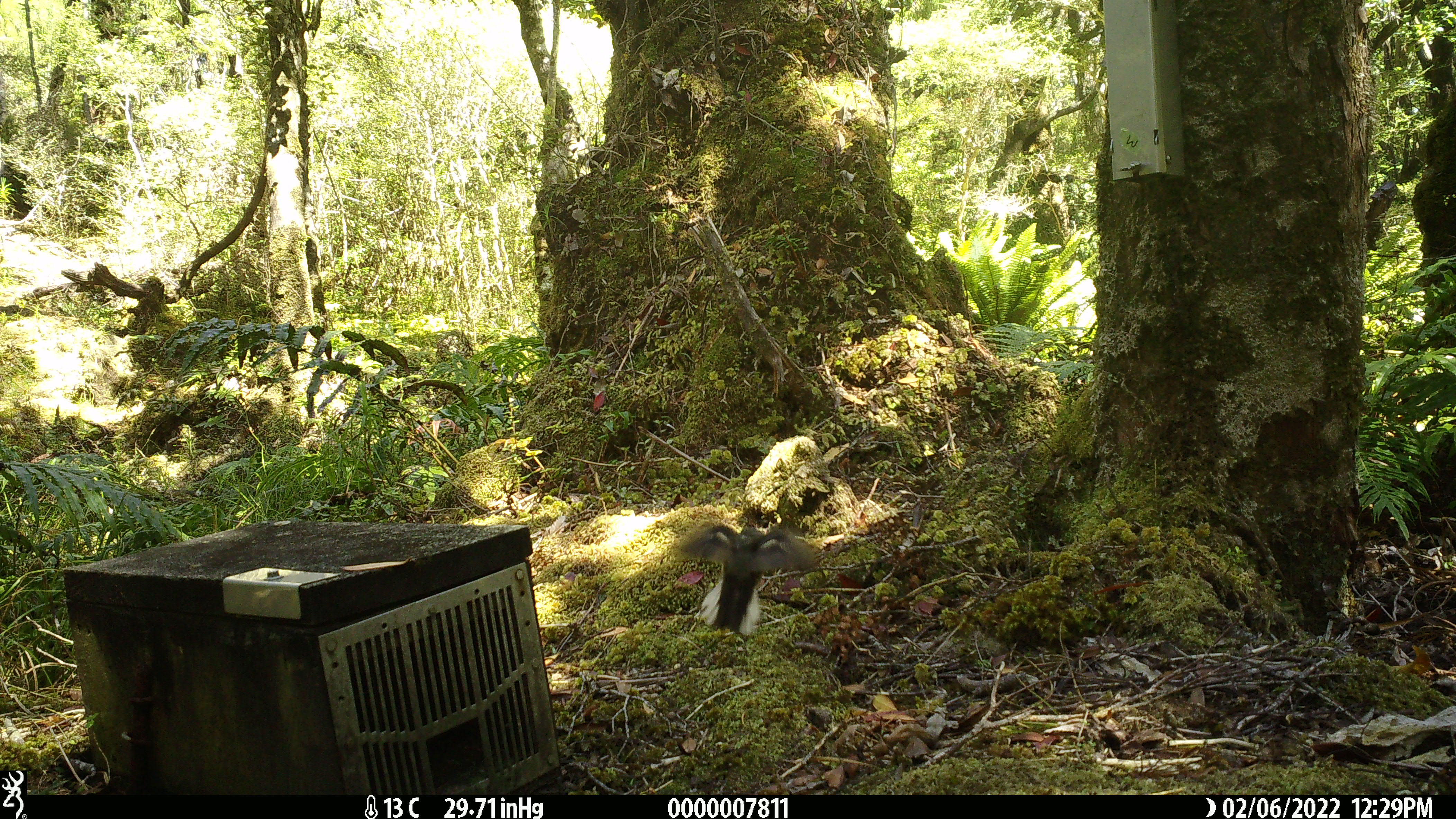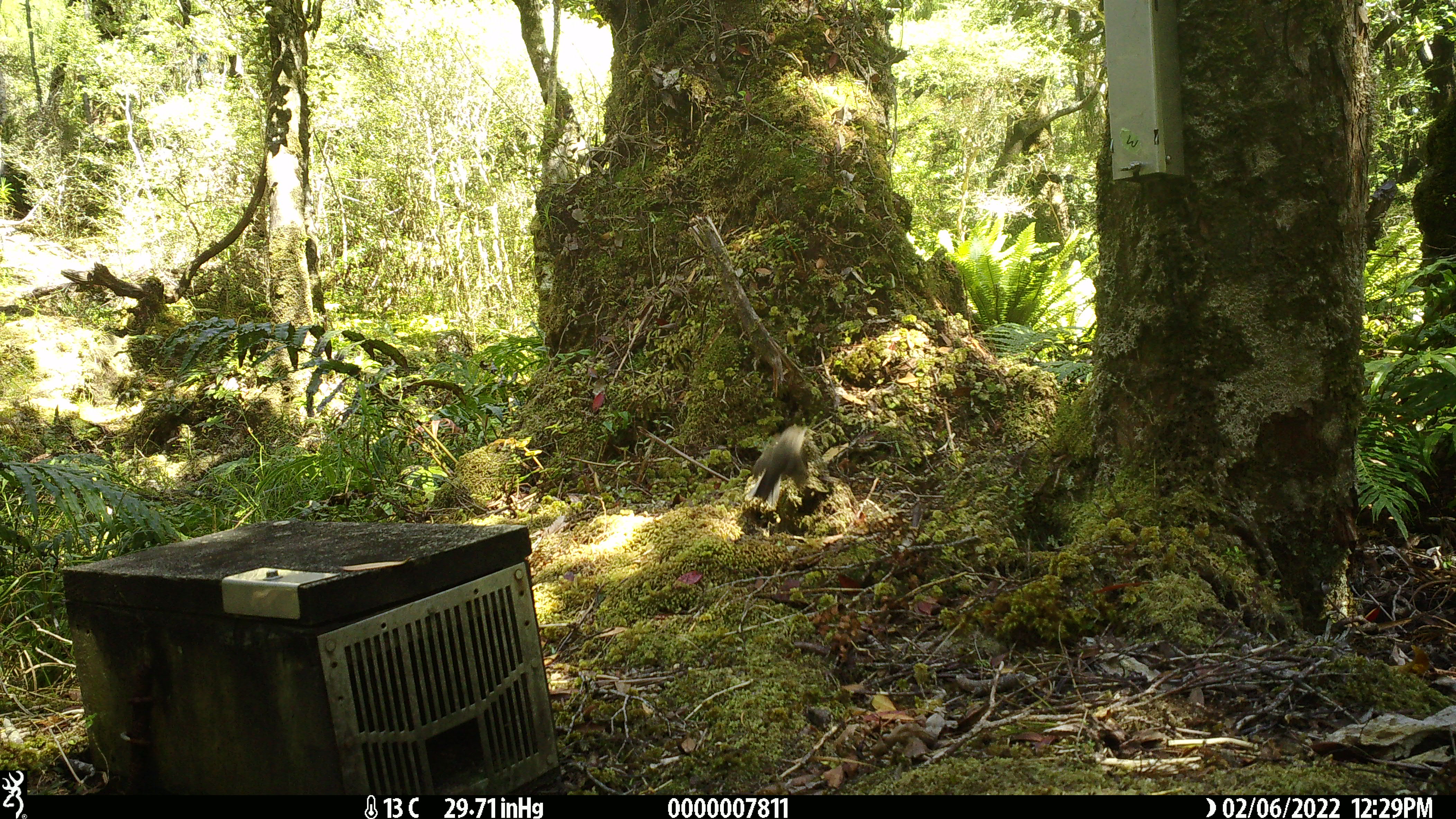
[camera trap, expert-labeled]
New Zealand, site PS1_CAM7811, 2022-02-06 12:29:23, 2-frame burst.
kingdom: Animalia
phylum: Chordata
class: Aves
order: Passeriformes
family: Petroicidae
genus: Petroica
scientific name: Petroica macrocephala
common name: tomtit